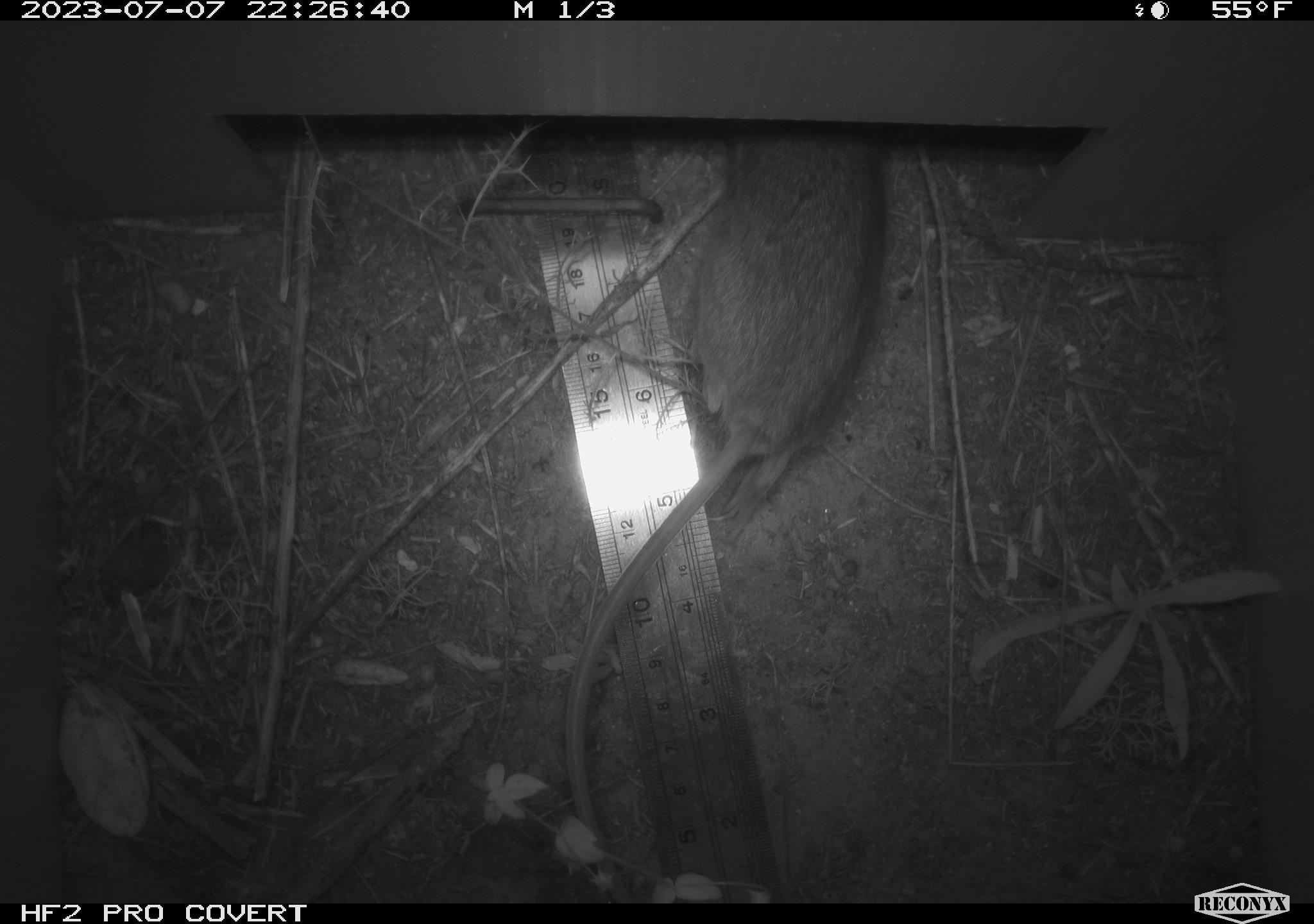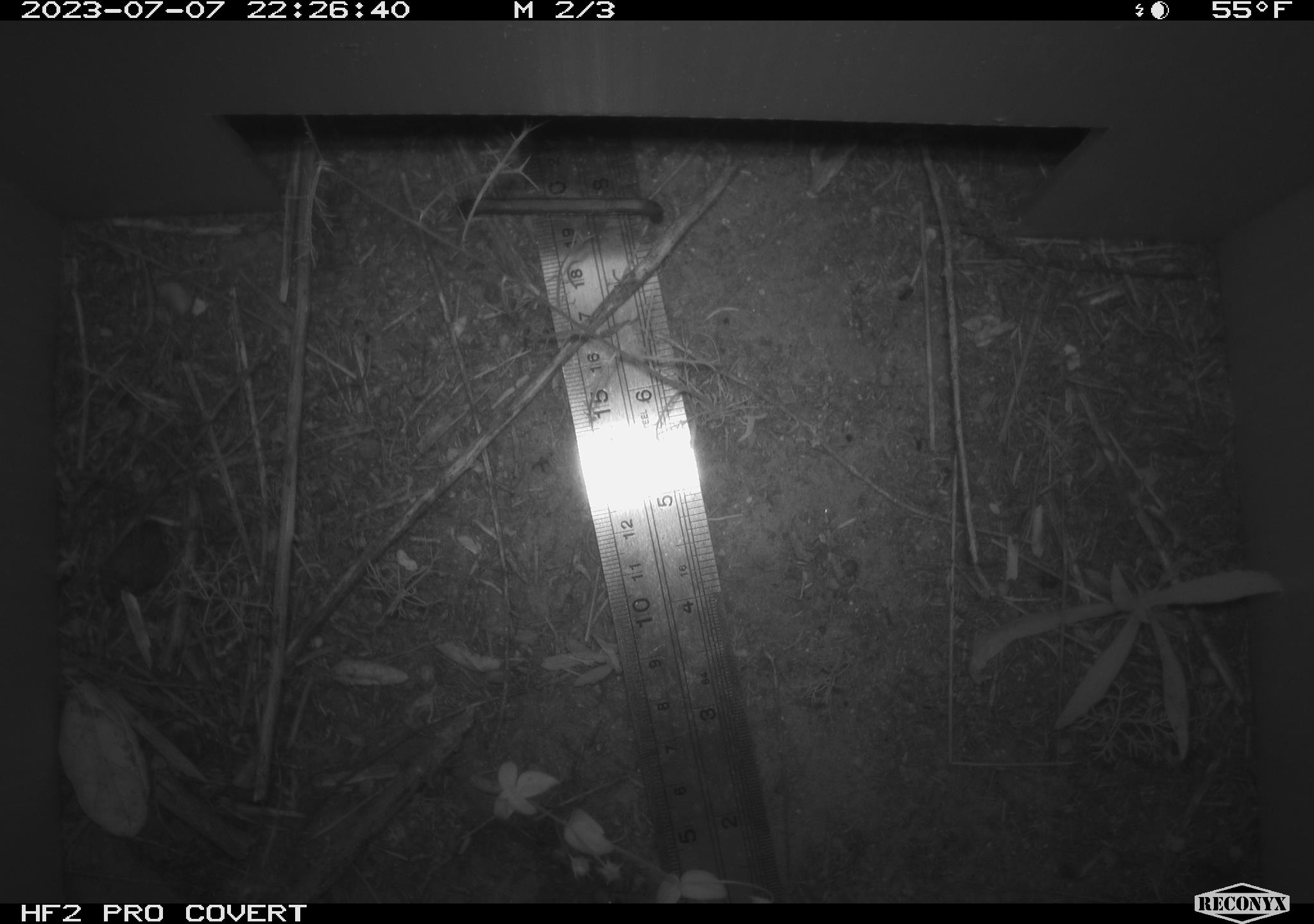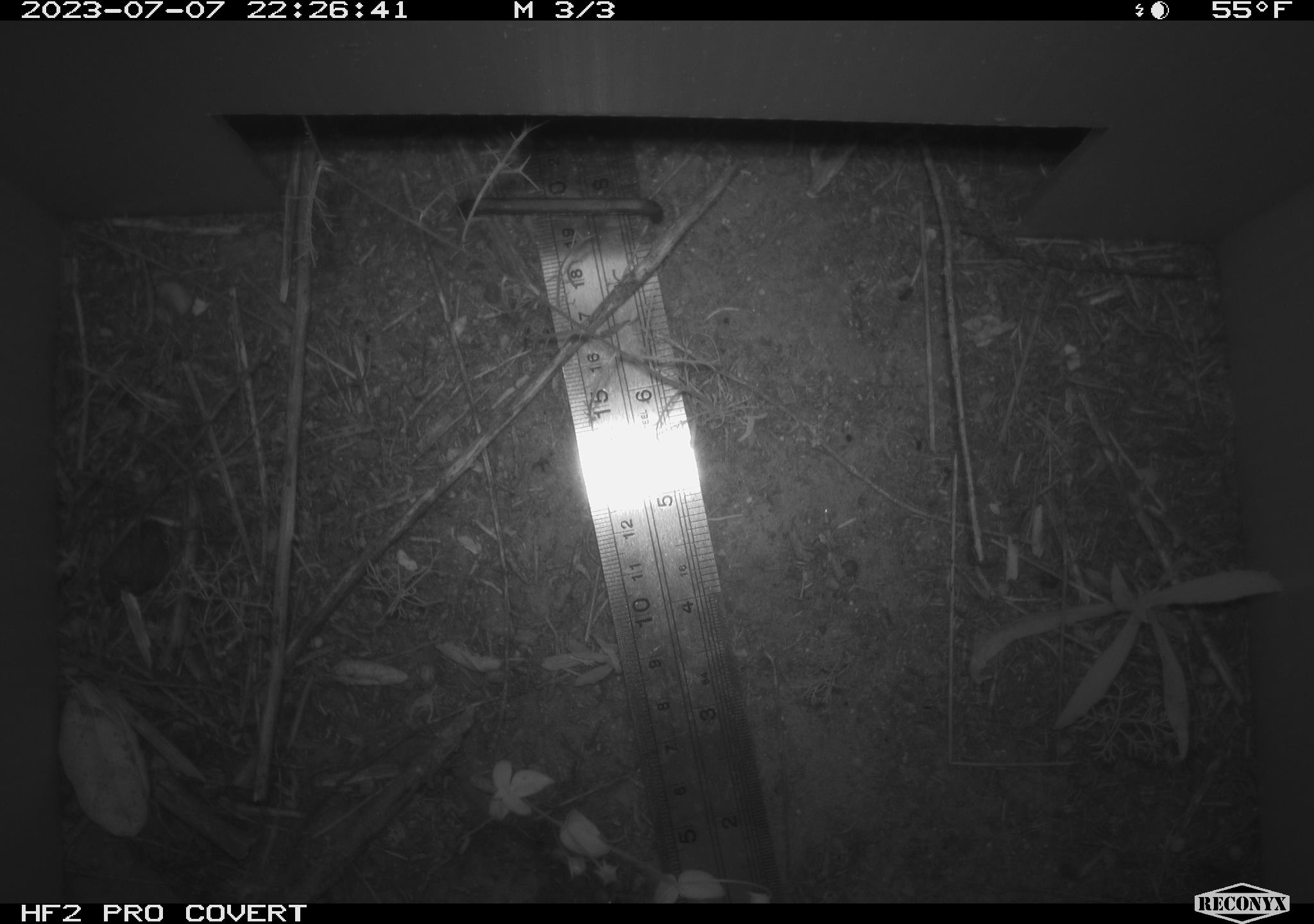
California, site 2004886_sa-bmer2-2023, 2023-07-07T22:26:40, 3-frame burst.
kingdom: Animalia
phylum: Chordata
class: Mammalia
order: Rodentia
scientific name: Rodentia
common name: mouse species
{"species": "mouse species (Rodentia)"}